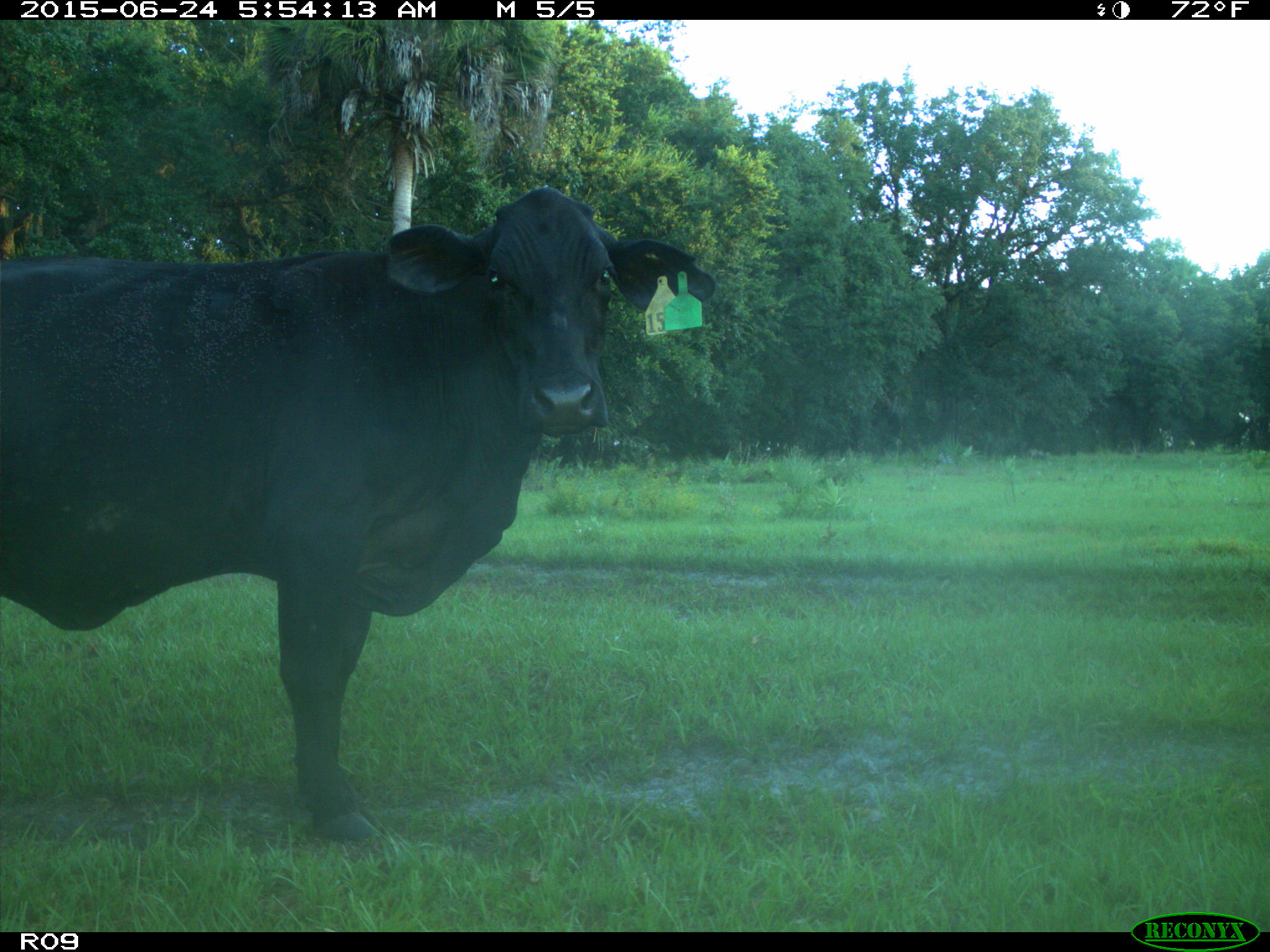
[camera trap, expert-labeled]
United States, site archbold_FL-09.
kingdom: Animalia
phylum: Chordata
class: Mammalia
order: Artiodactyla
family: Bovidae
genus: Bos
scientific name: Bos taurus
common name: domestic cow